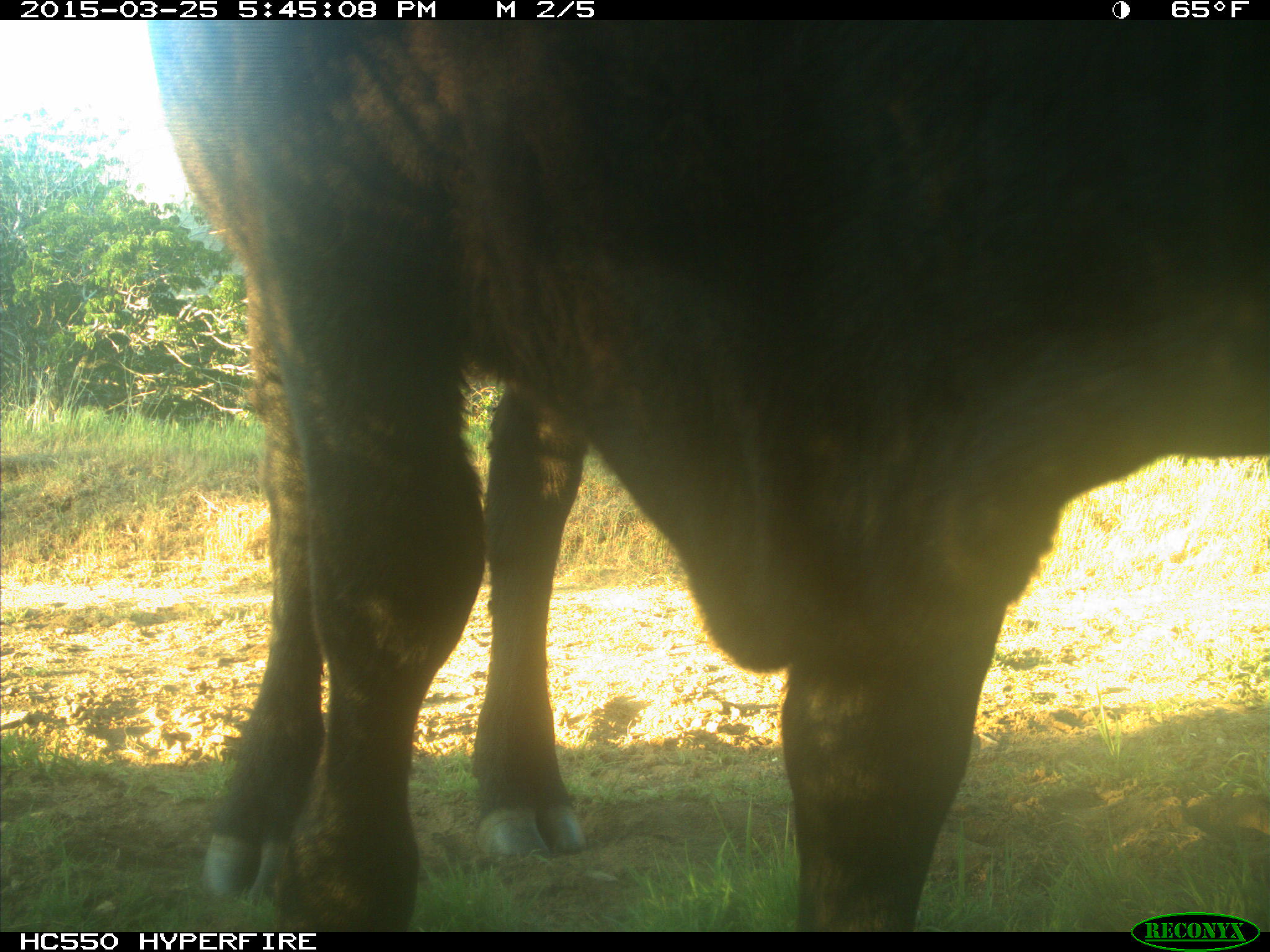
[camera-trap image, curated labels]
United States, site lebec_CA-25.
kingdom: Animalia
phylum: Chordata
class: Mammalia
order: Artiodactyla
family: Bovidae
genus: Bos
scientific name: Bos taurus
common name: domestic cow